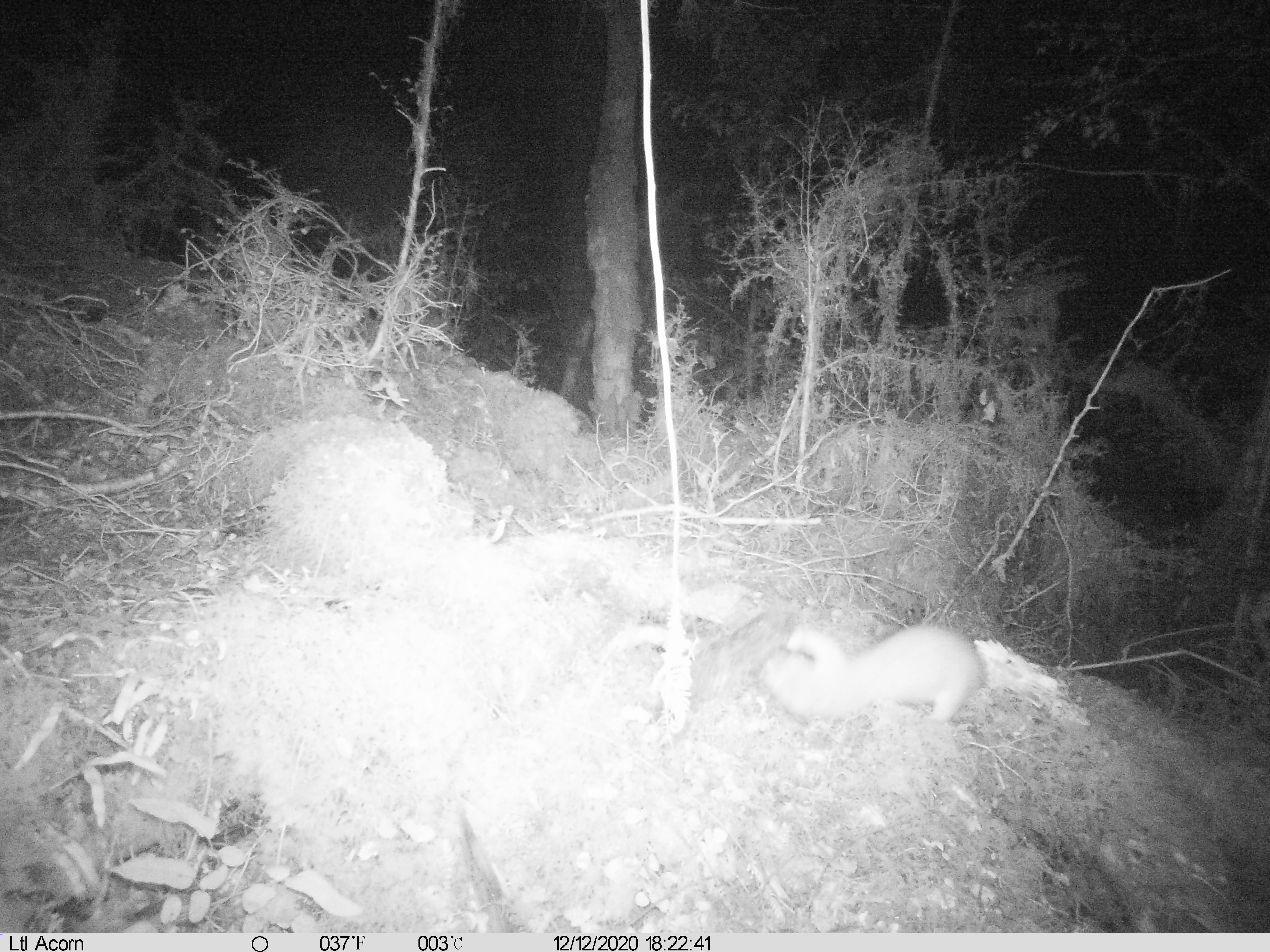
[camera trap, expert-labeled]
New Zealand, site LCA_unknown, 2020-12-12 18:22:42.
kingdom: Animalia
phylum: Chordata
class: Mammalia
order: Carnivora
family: Mustelidae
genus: Mustela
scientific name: Mustela erminea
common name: stoat